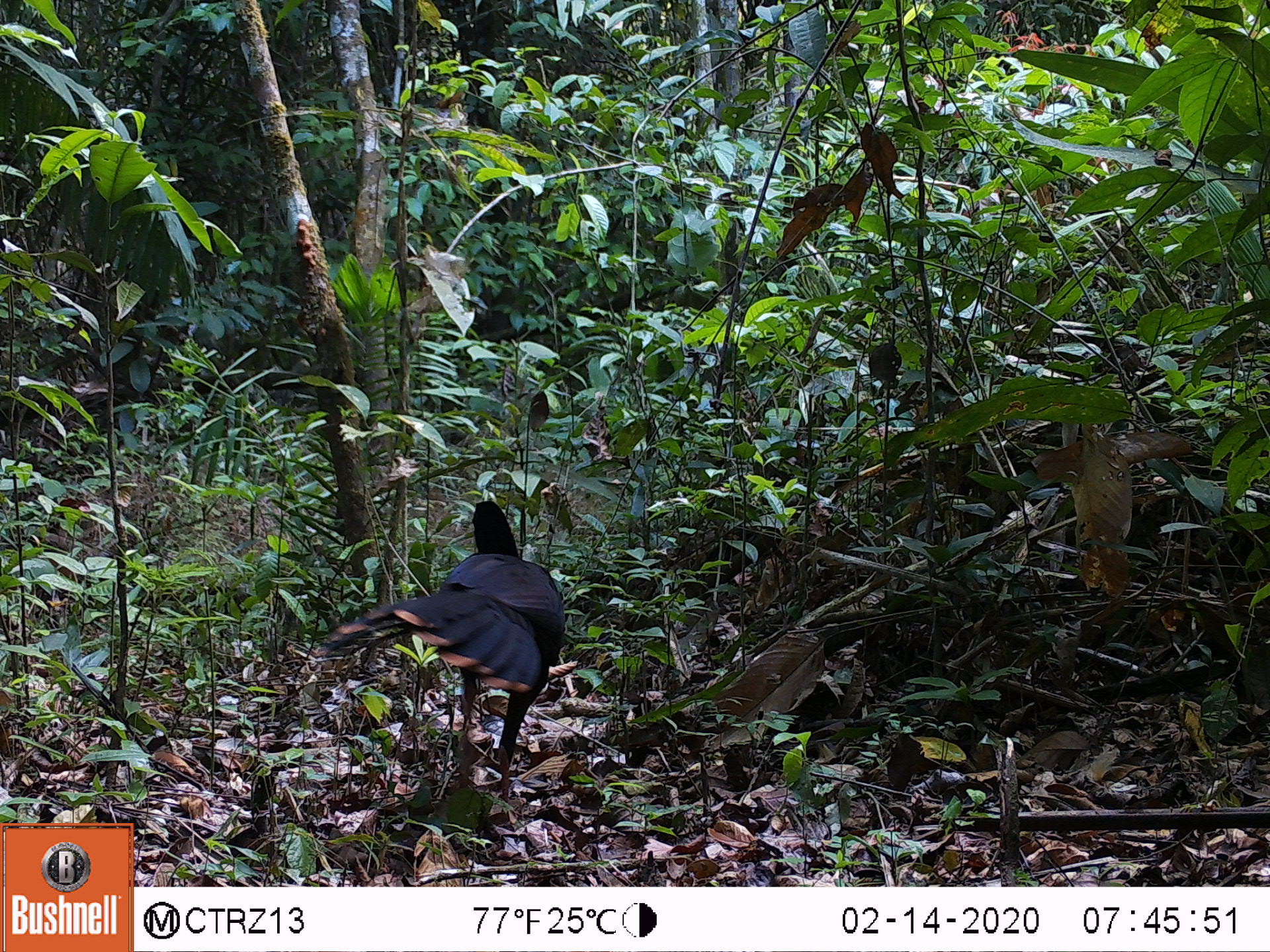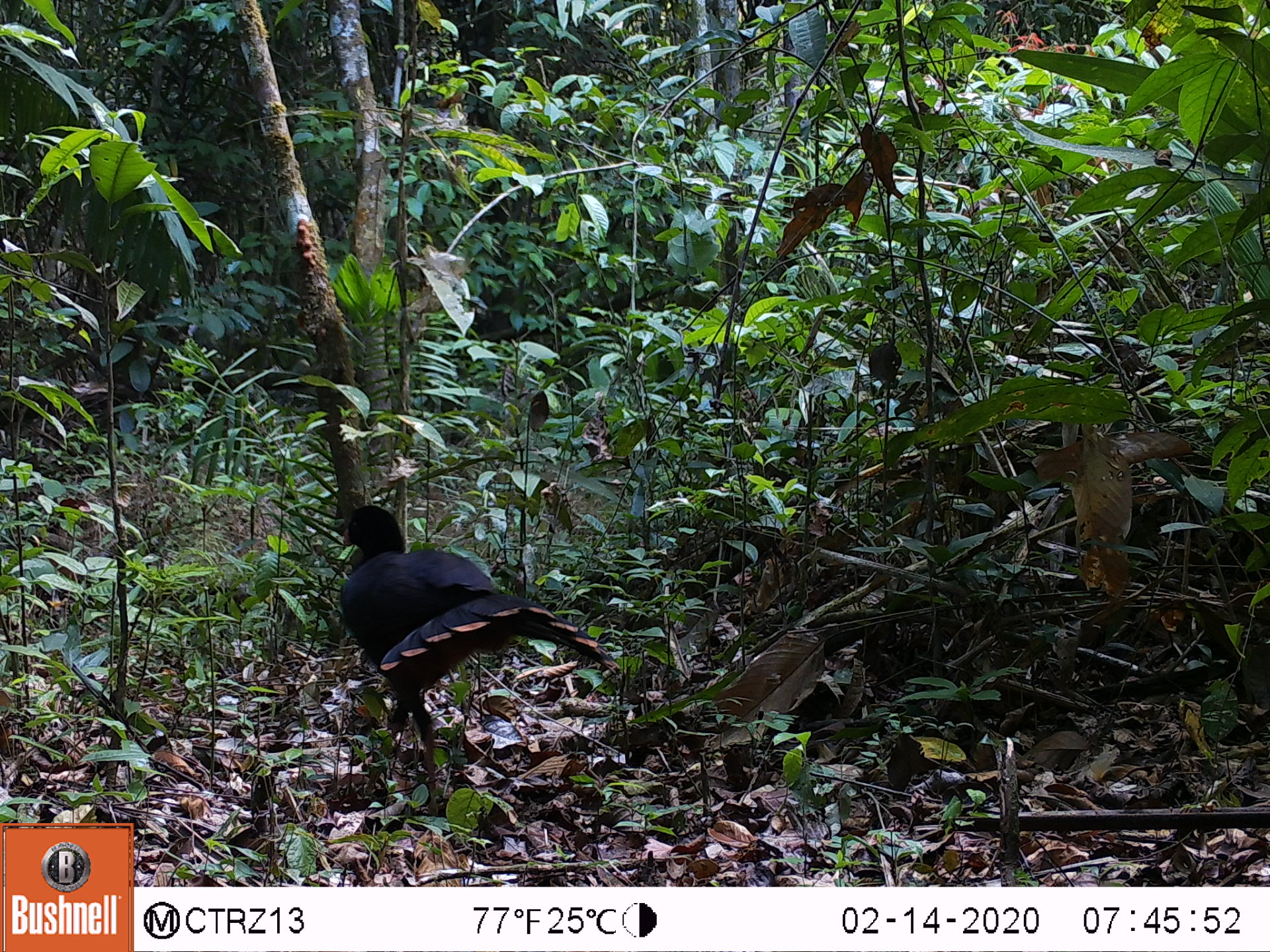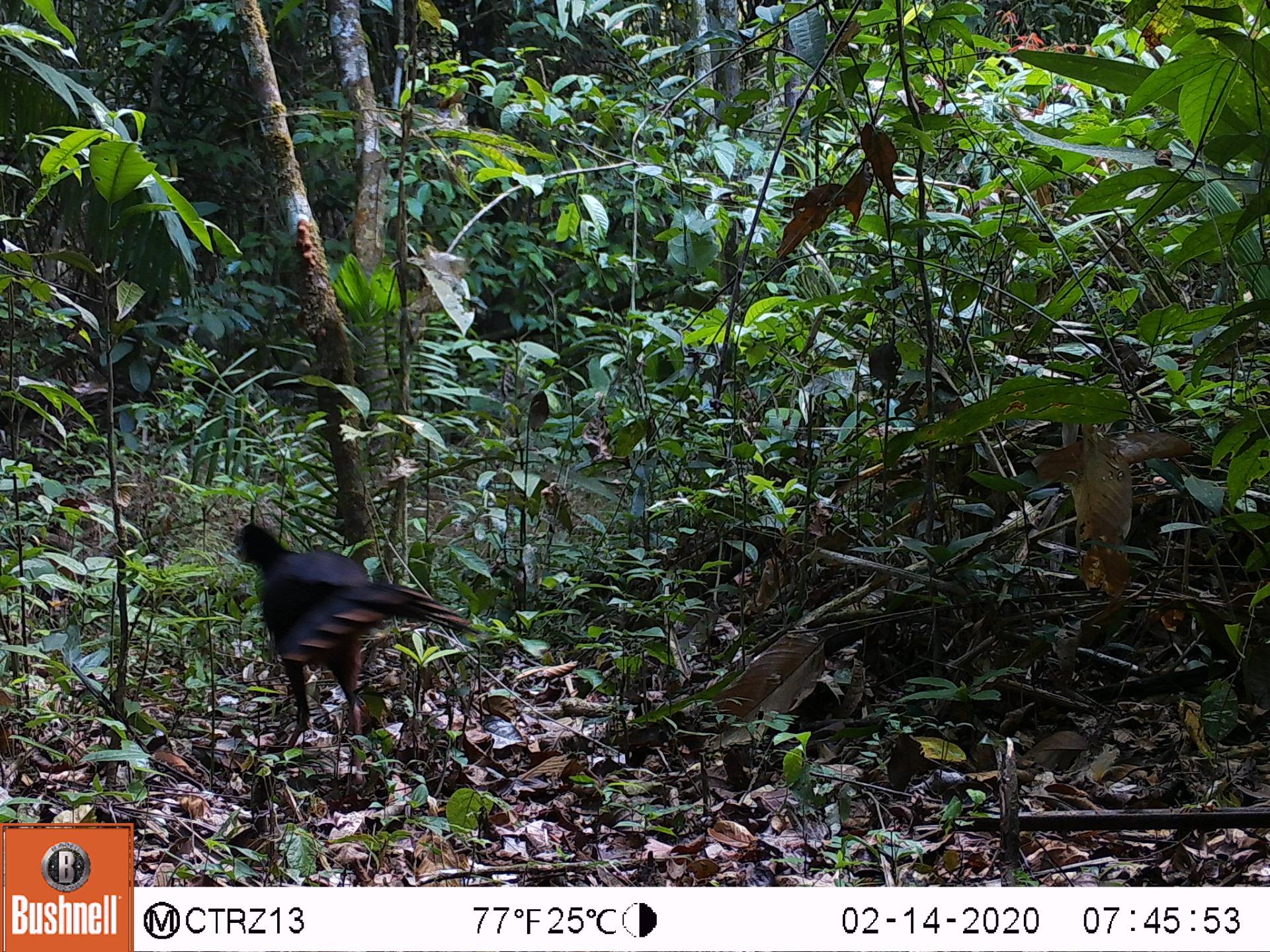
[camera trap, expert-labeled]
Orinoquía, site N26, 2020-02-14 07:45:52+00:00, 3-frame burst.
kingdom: Animalia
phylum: Chordata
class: Aves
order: Galliformes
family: Cracidae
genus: Mitu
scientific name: Mitu salvini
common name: salvin's currasow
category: salvins curassow